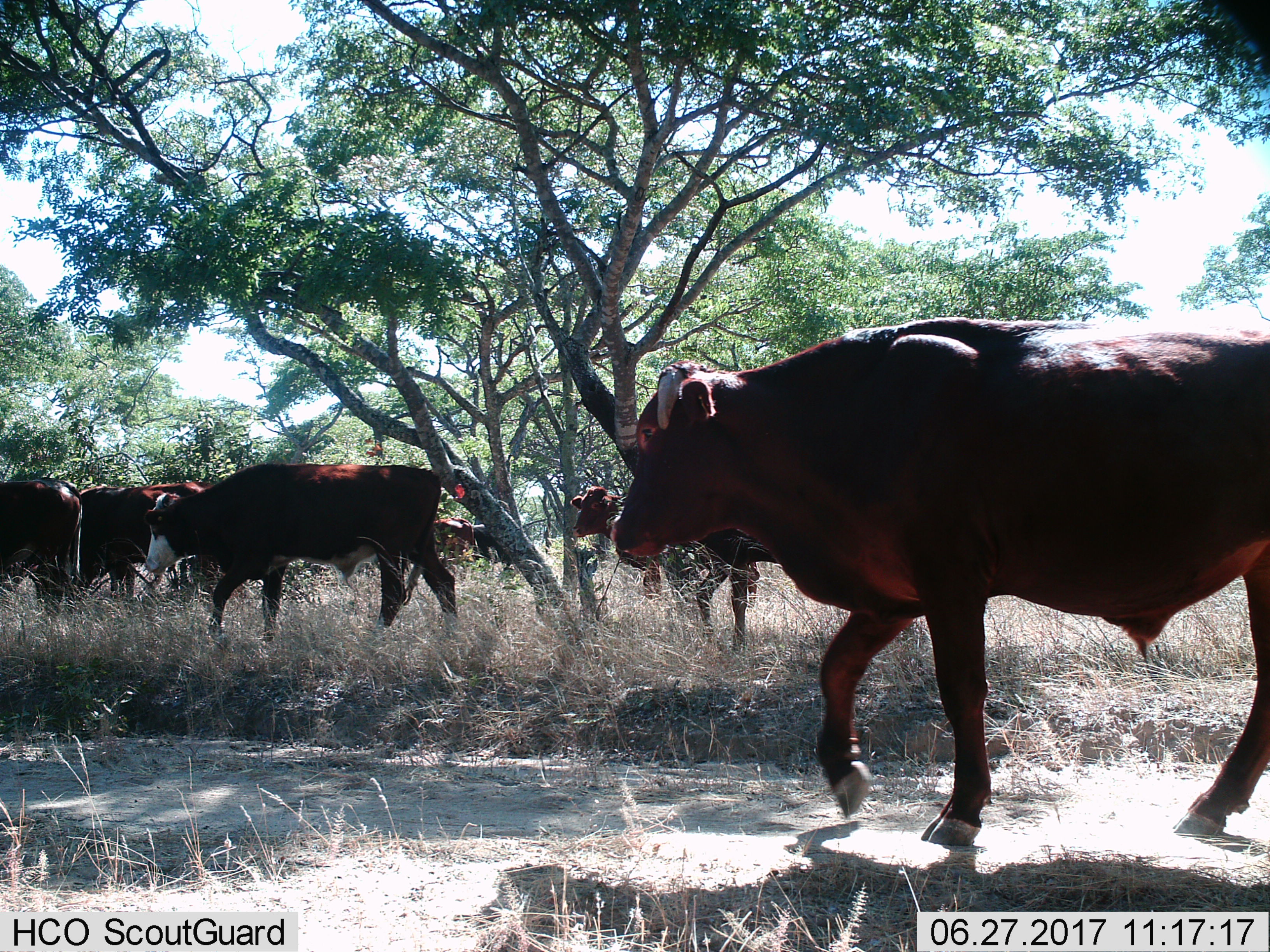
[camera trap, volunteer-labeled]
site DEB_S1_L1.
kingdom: Animalia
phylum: Chordata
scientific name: Vertebrata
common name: domestic animal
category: domesticanimal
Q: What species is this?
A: Domesticanimal (domestic animal) (Vertebrata).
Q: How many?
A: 8.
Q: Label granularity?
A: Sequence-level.